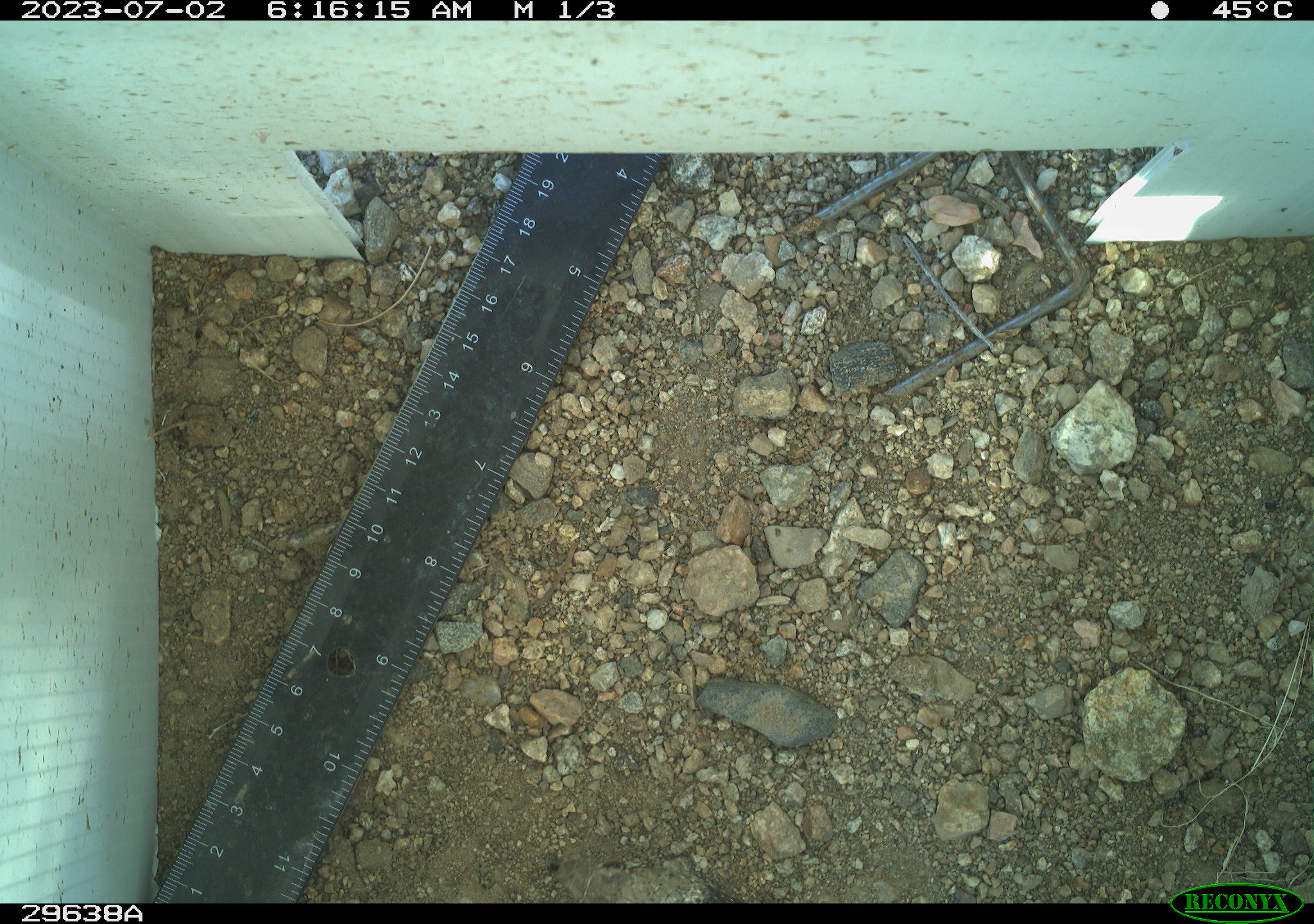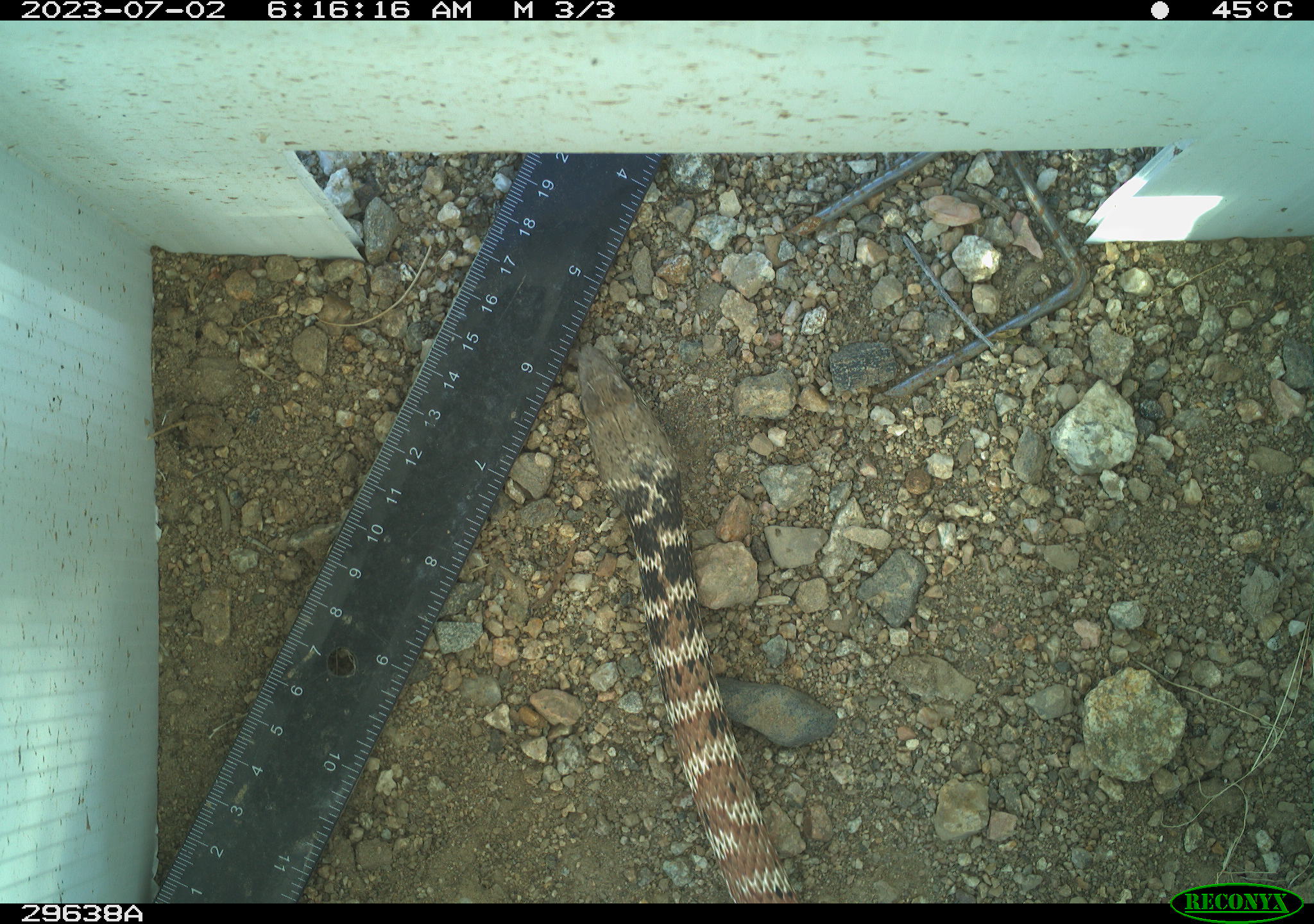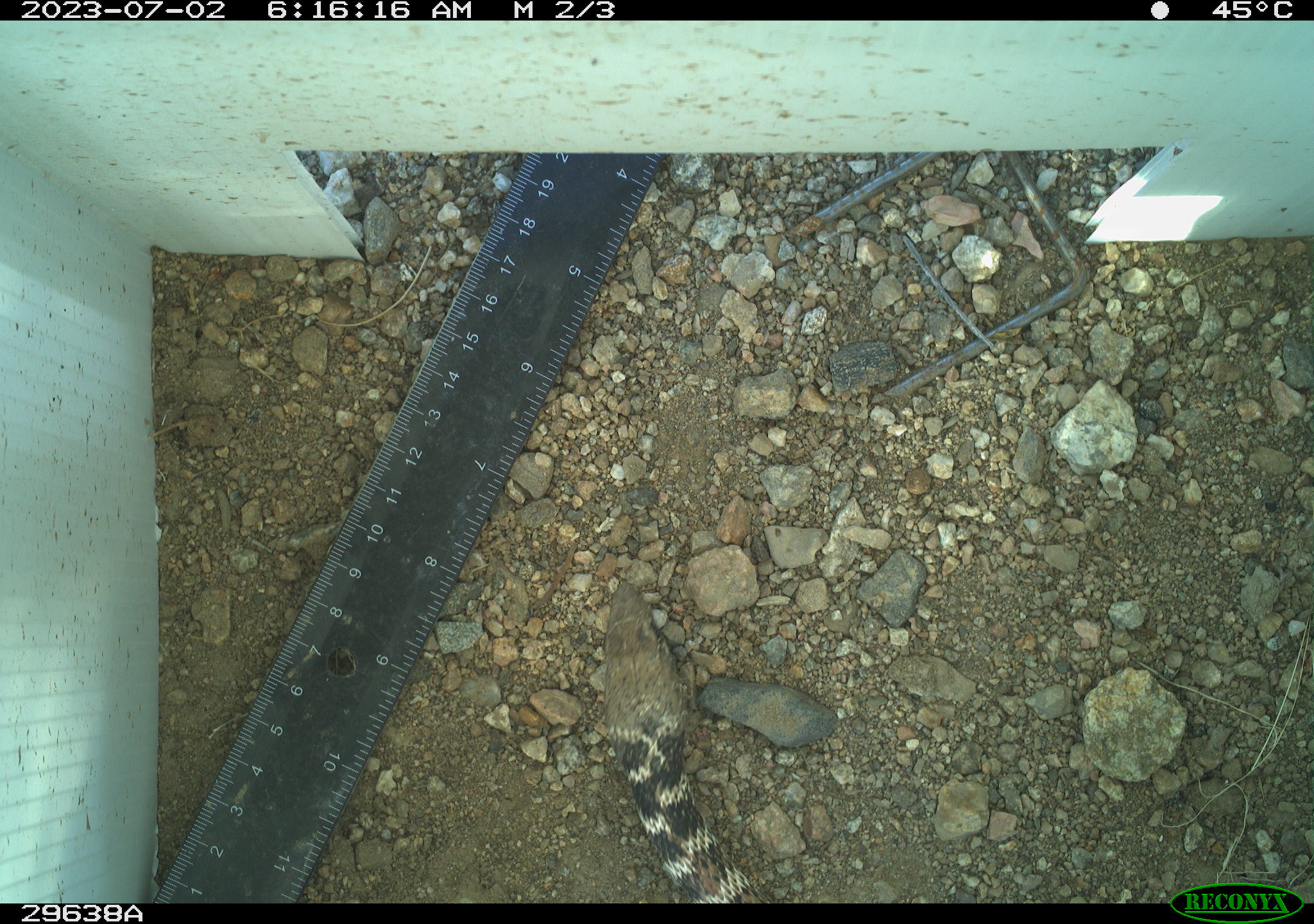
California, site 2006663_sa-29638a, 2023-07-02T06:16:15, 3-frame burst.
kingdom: Animalia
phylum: Chordata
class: Reptilia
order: Squamata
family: Colubridae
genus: Masticophis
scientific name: Masticophis flagellum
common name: coachwhip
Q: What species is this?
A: Coachwhip (Masticophis flagellum).